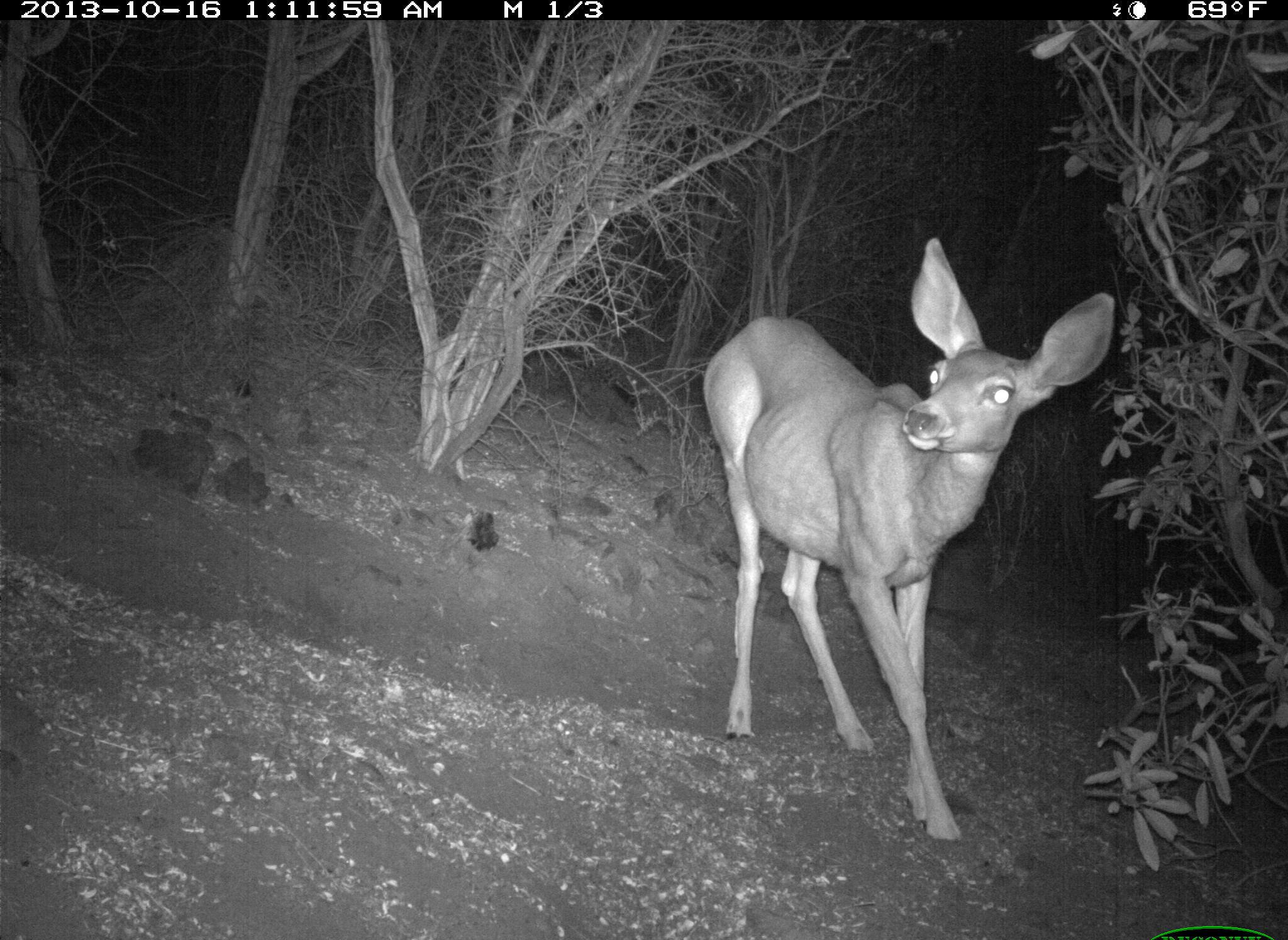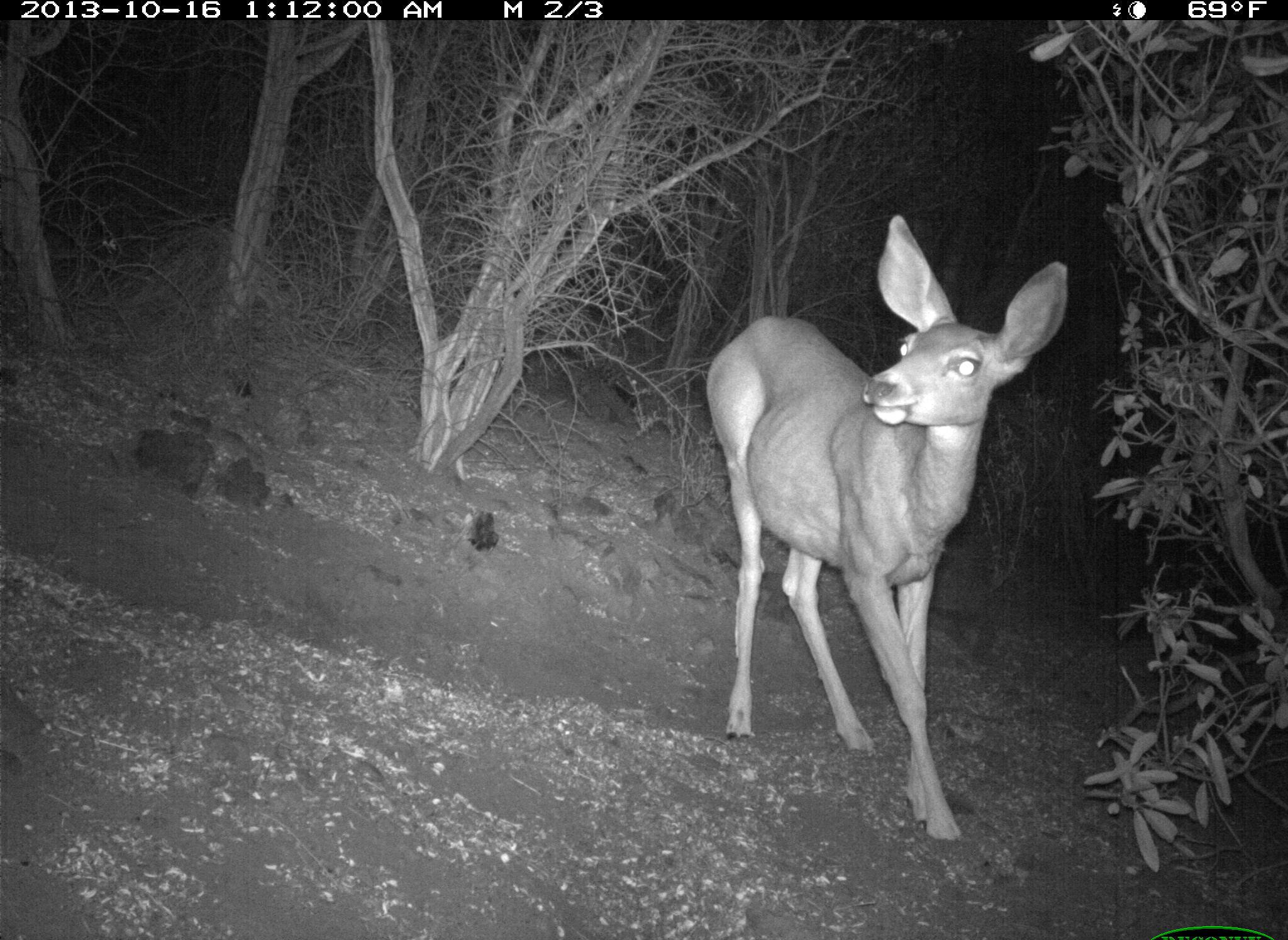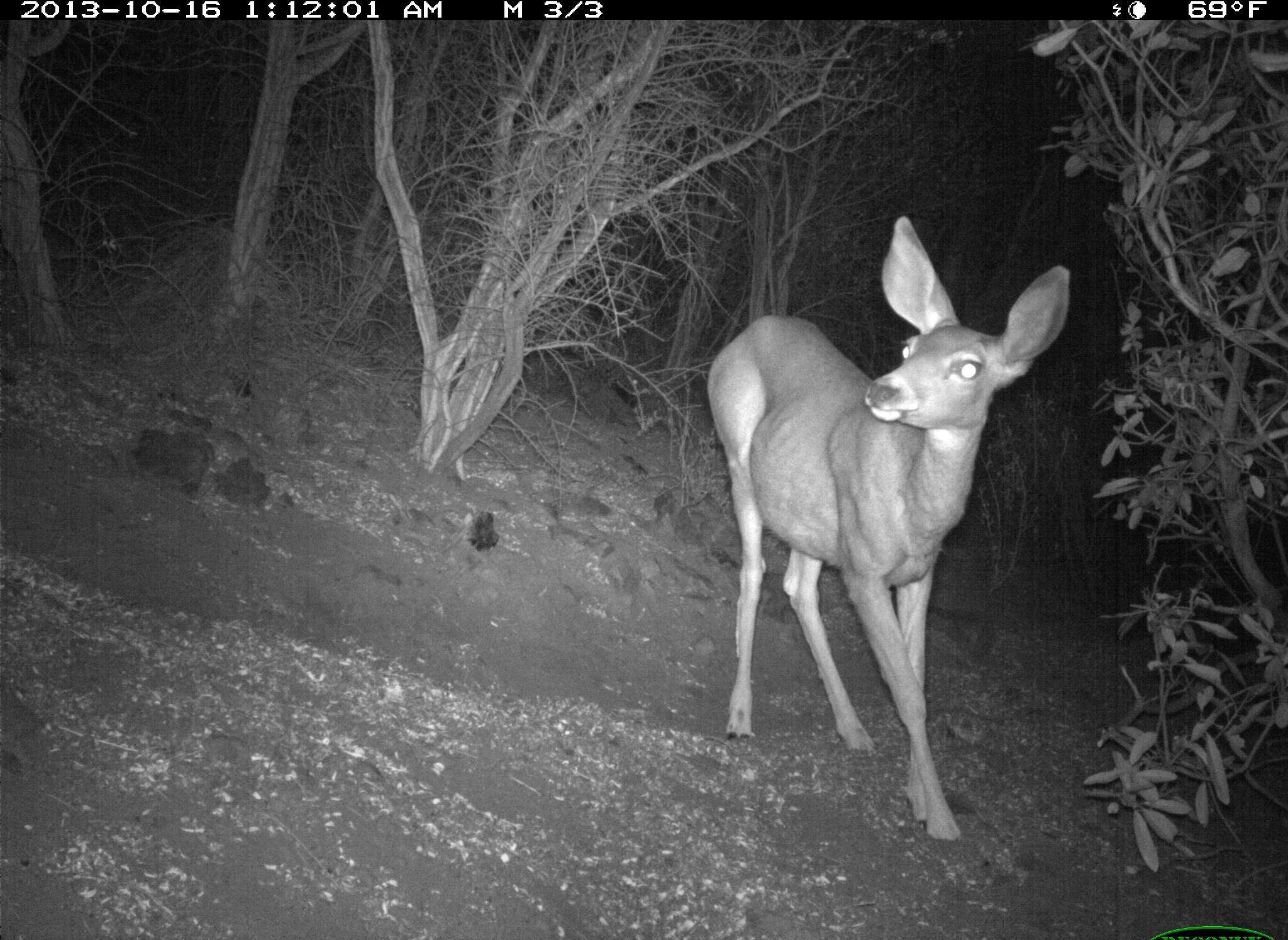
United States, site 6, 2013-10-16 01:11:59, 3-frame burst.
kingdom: Animalia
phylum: Chordata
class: Mammalia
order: Artiodactyla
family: Cervidae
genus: Odocoileus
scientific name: Odocoileus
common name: deer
Deer (Odocoileus).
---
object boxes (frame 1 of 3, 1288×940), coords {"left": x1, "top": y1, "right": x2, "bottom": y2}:
deer: {"left": 703, "top": 240, "right": 1116, "bottom": 856}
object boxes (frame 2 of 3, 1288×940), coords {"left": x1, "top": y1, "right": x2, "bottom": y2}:
deer: {"left": 705, "top": 214, "right": 1068, "bottom": 856}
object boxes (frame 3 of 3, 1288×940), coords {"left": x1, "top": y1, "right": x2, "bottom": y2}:
deer: {"left": 706, "top": 218, "right": 1071, "bottom": 844}